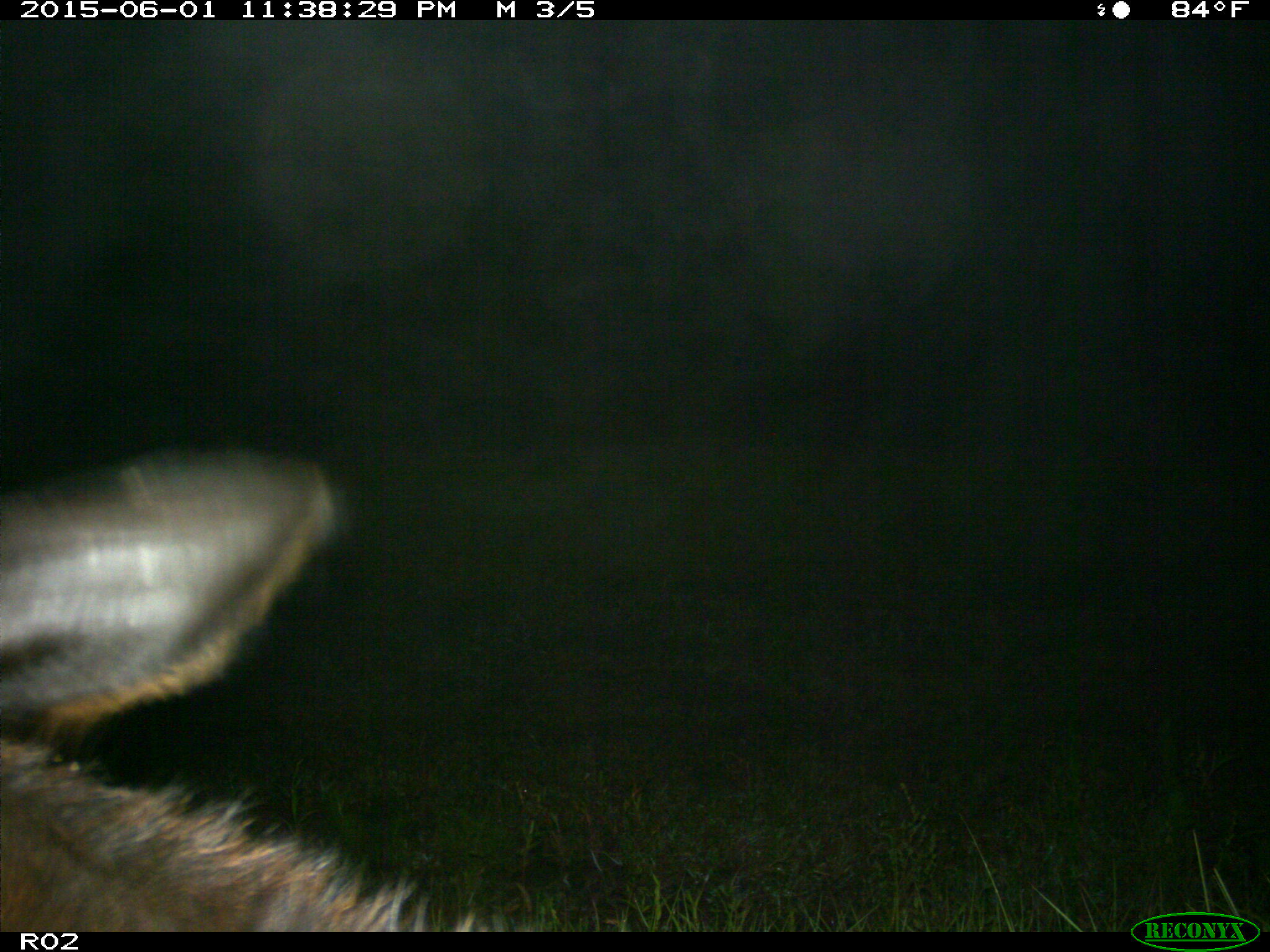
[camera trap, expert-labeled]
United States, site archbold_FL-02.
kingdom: Animalia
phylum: Chordata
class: Mammalia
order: Artiodactyla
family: Bovidae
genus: Bos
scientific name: Bos taurus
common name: domestic cow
Bos taurus (domestic cow).